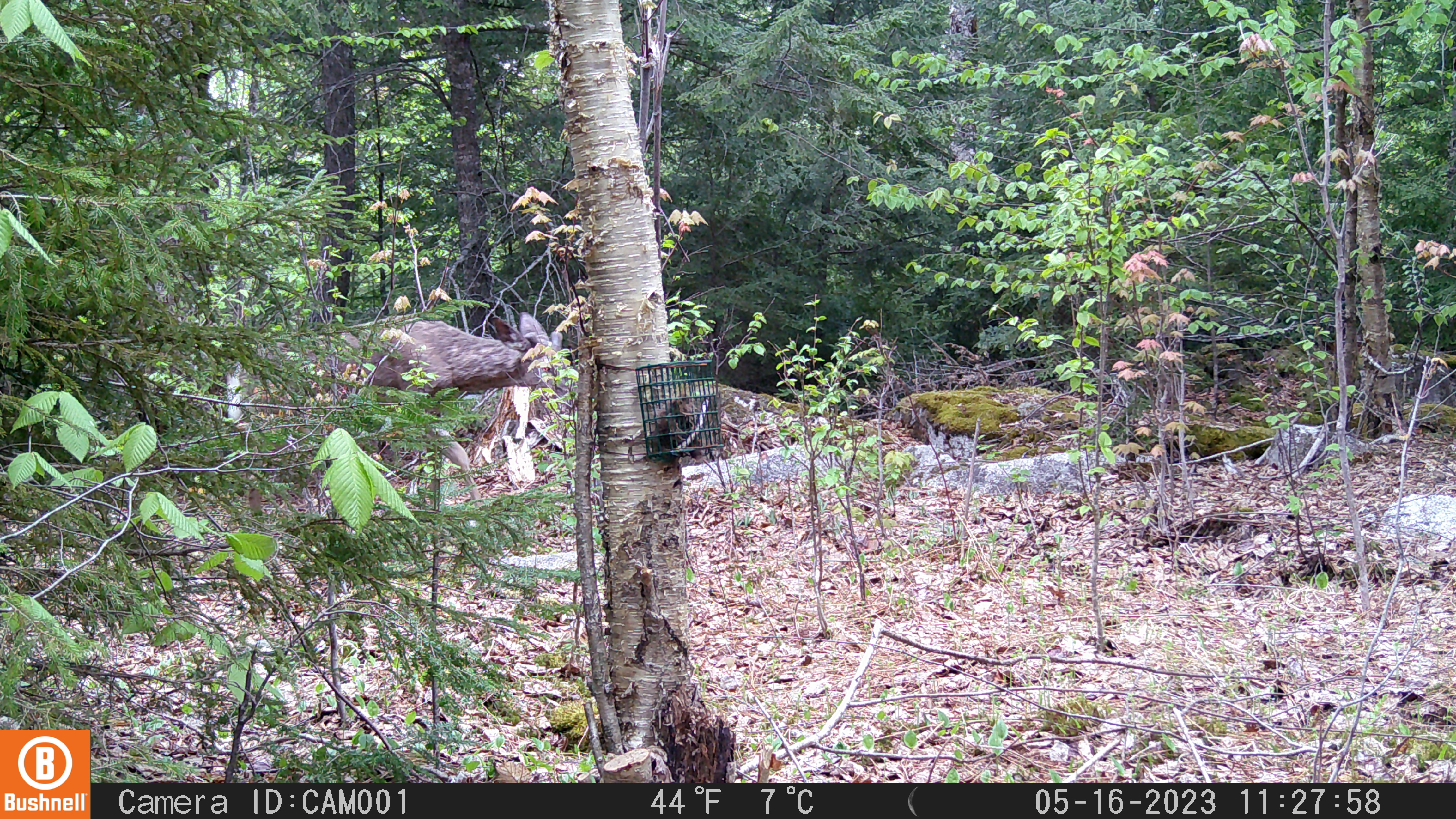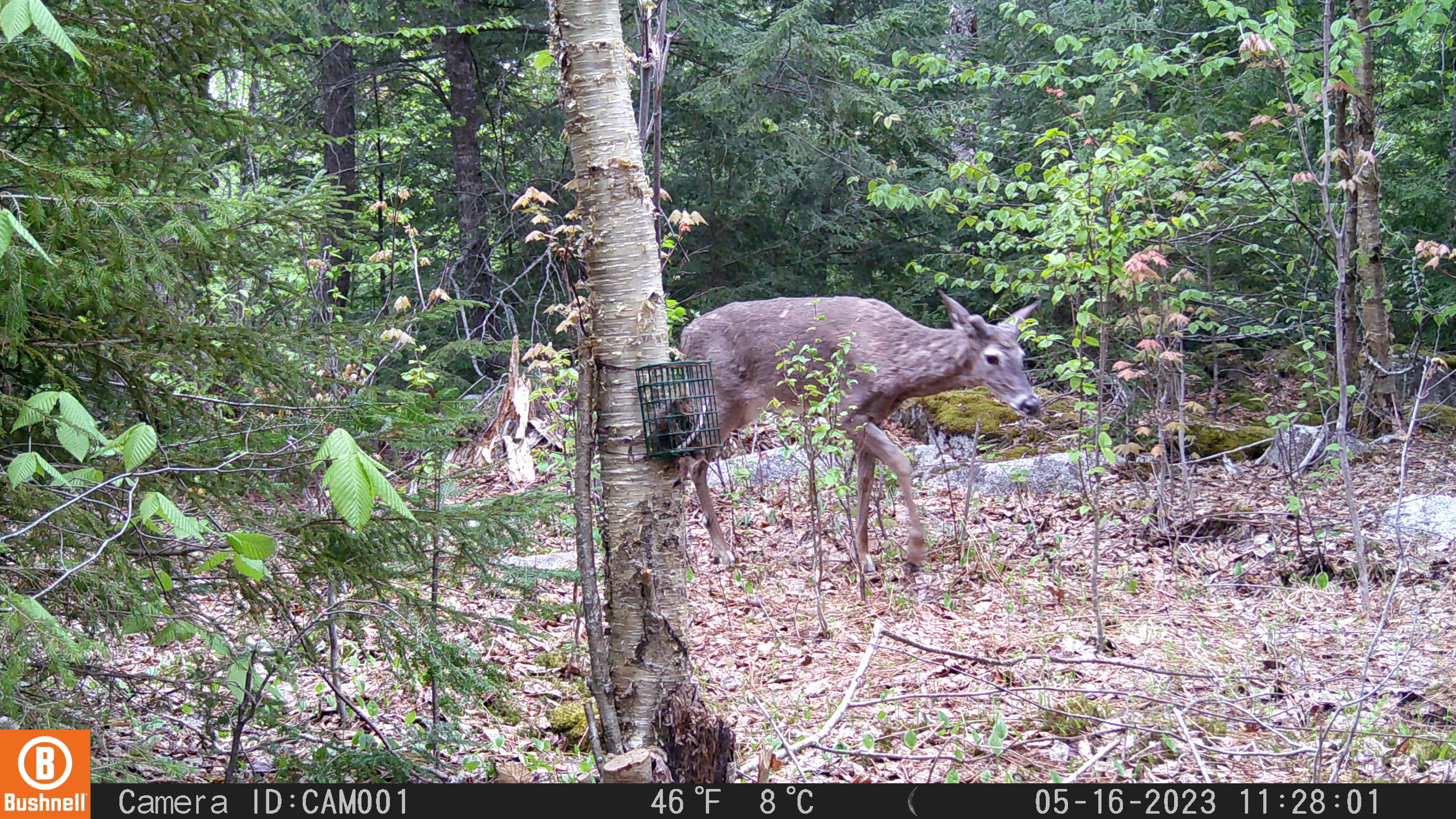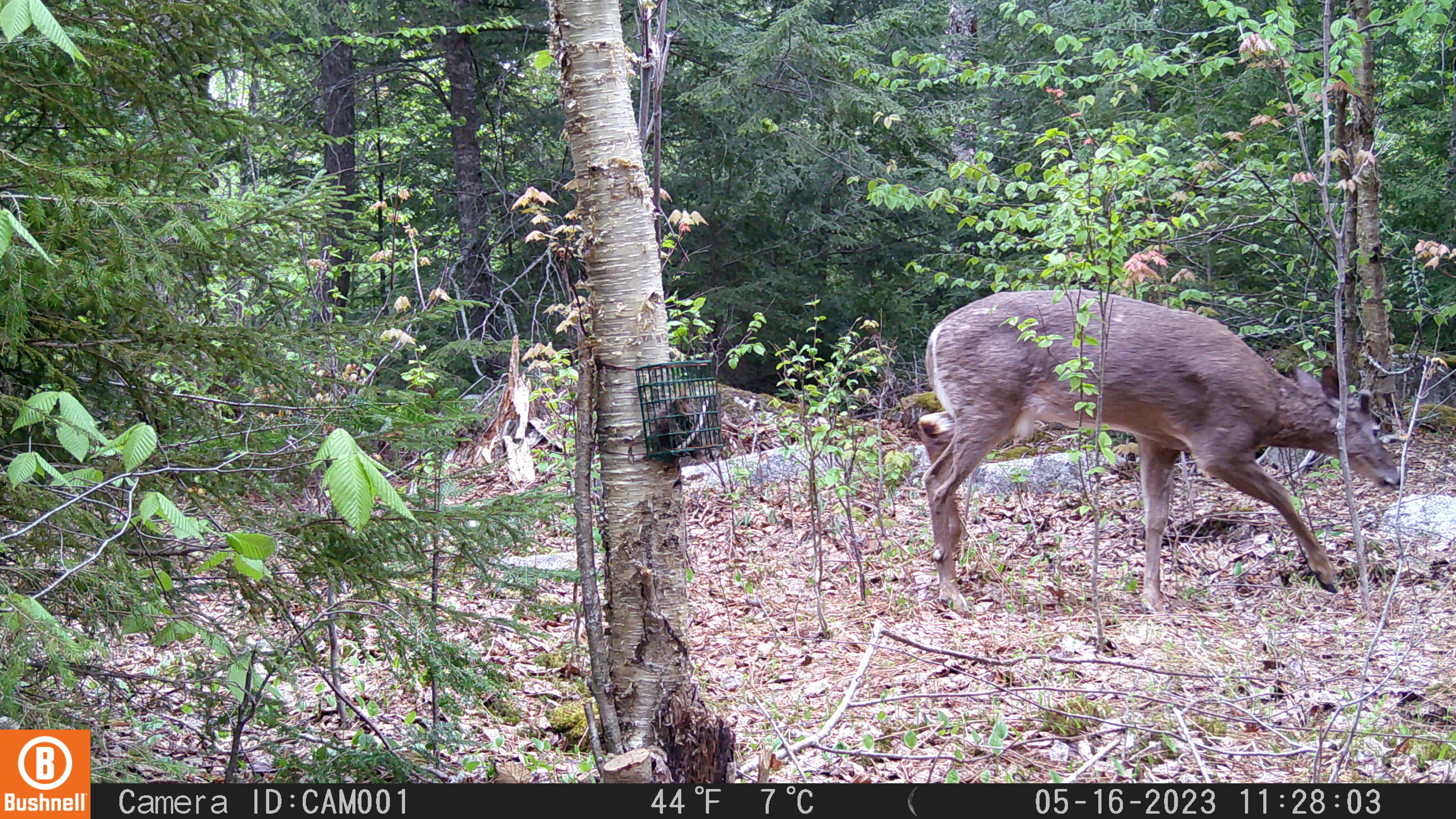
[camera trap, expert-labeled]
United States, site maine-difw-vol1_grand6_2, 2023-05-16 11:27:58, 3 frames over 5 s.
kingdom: Animalia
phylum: Chordata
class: Mammalia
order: Artiodactyla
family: Cervidae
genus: Odocoileus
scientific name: Odocoileus virginianus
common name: white-tailed deer